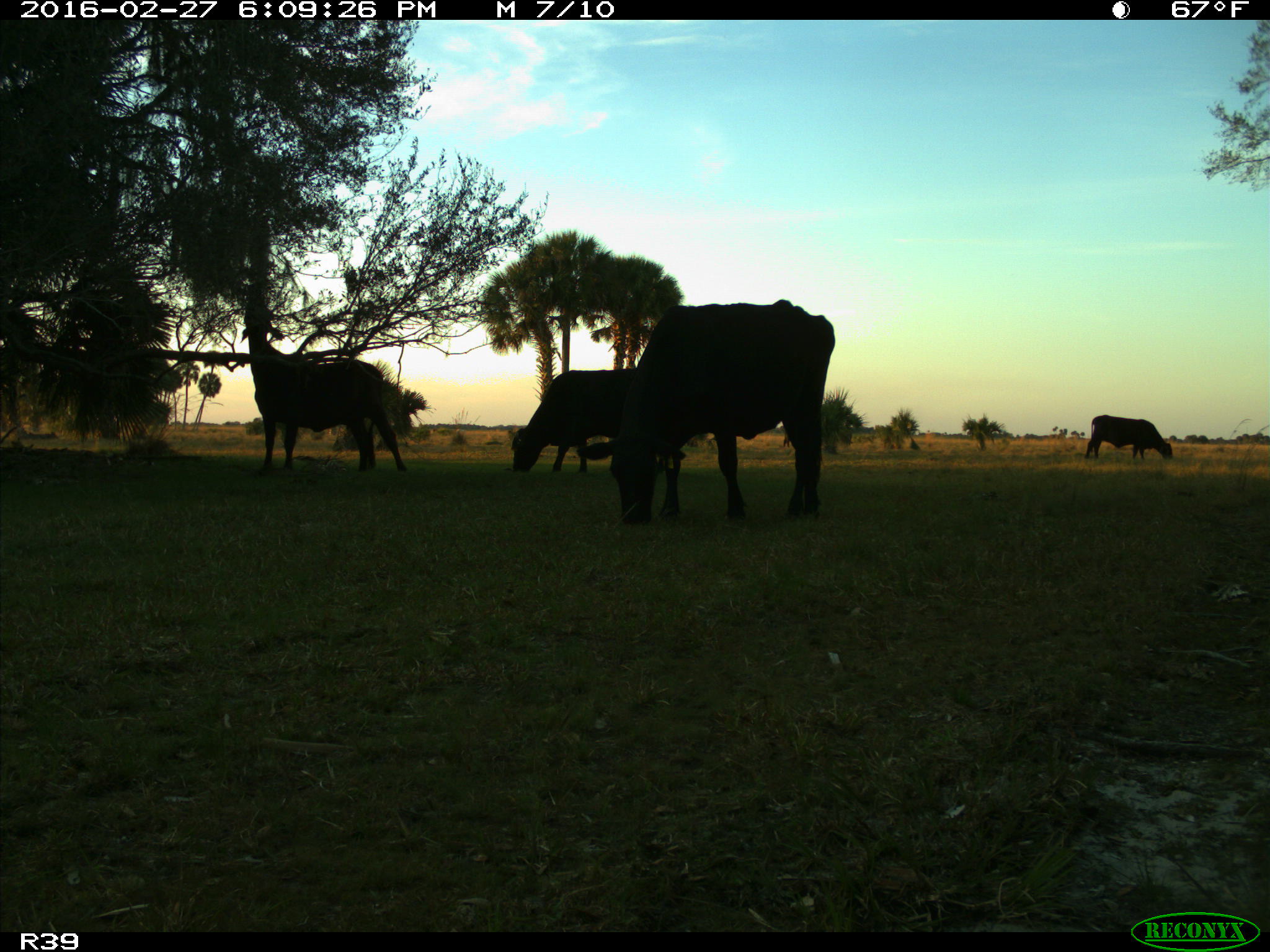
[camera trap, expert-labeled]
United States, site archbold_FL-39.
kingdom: Animalia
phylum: Chordata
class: Mammalia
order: Artiodactyla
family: Bovidae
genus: Bos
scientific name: Bos taurus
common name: domestic cow